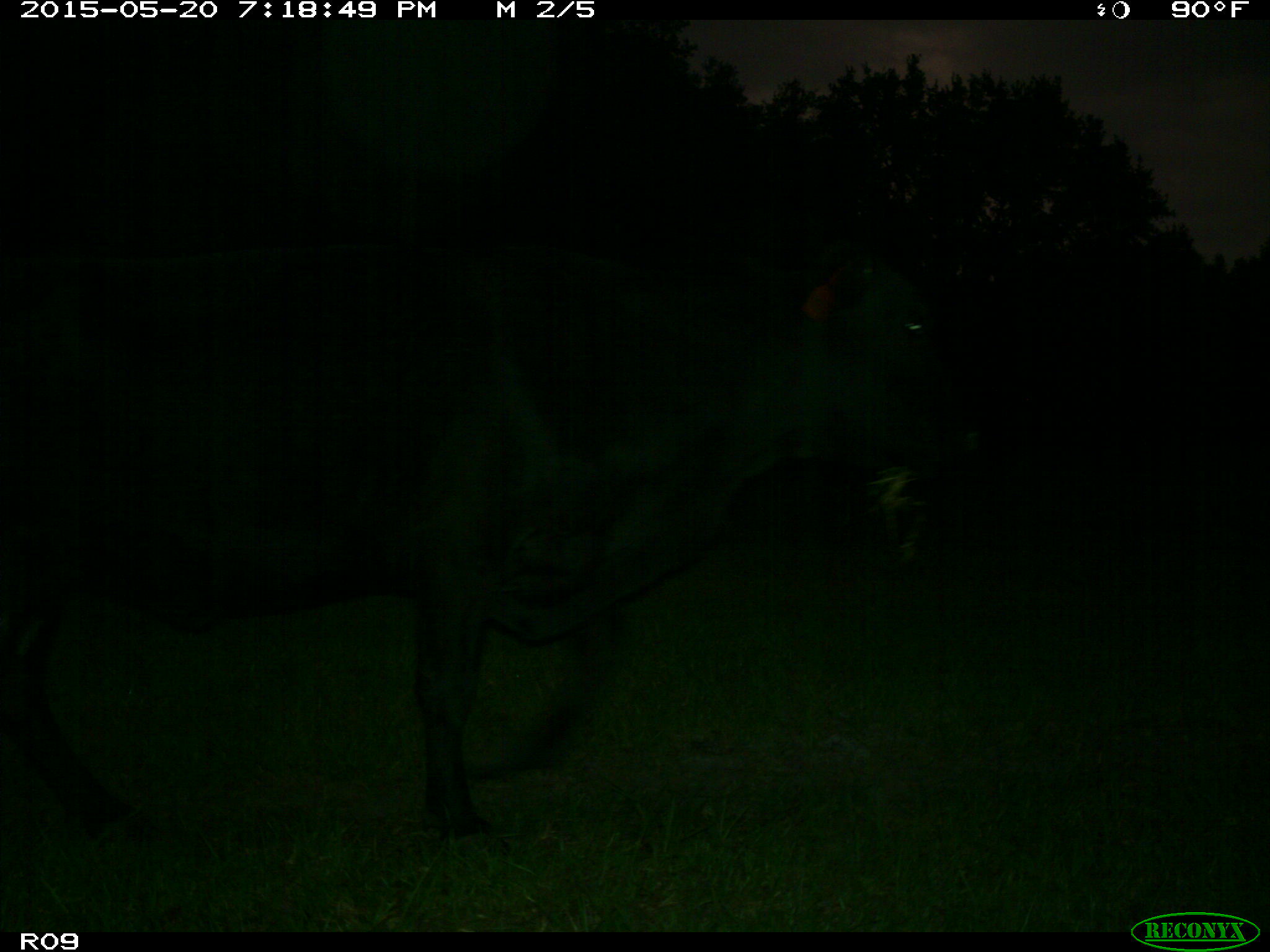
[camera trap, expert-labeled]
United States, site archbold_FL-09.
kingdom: Animalia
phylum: Chordata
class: Mammalia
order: Artiodactyla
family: Bovidae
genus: Bos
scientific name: Bos taurus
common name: domestic cow